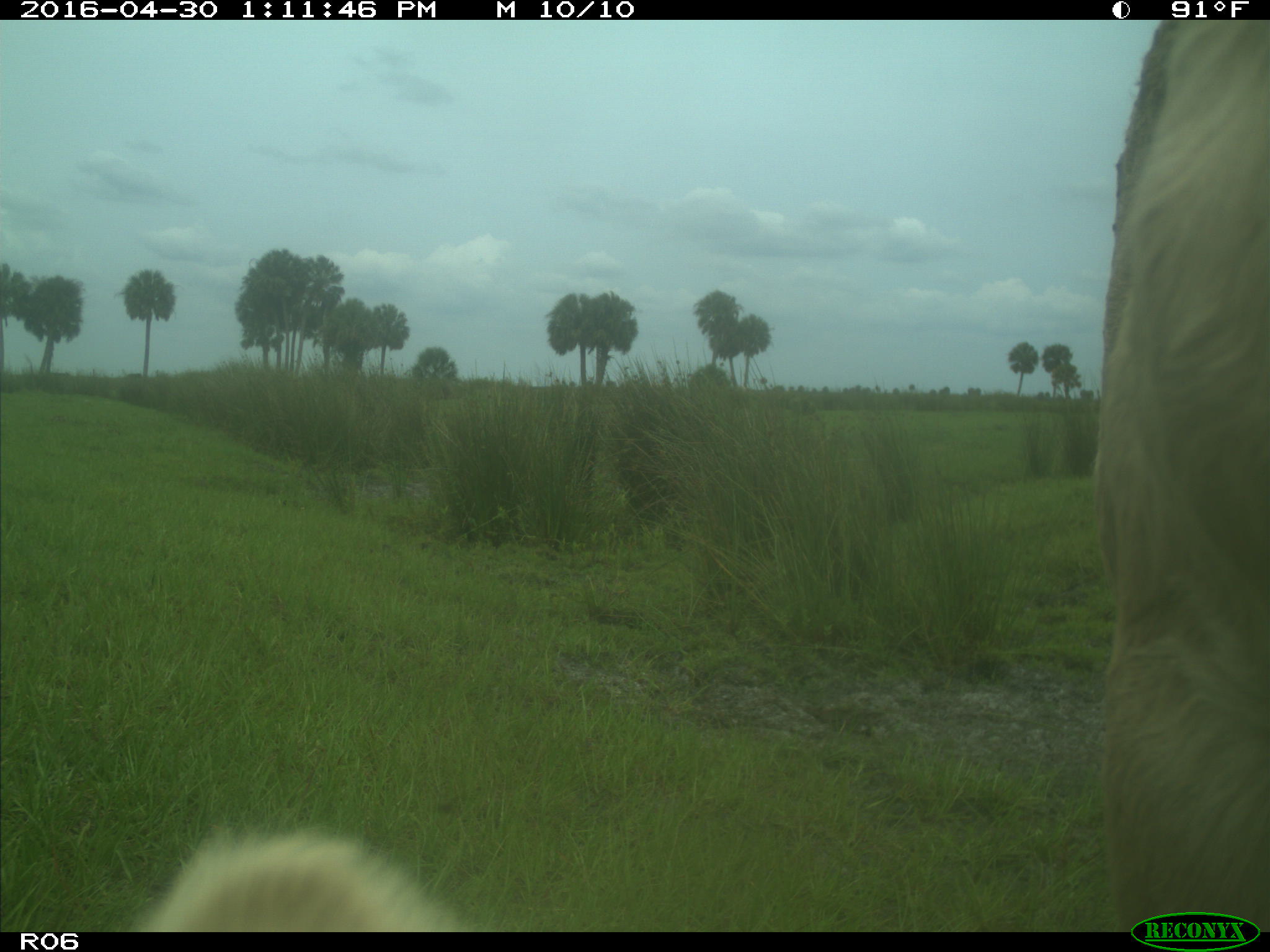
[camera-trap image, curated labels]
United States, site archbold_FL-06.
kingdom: Animalia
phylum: Chordata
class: Mammalia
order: Artiodactyla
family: Bovidae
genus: Bos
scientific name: Bos taurus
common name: domestic cow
Bos taurus (domestic cow).